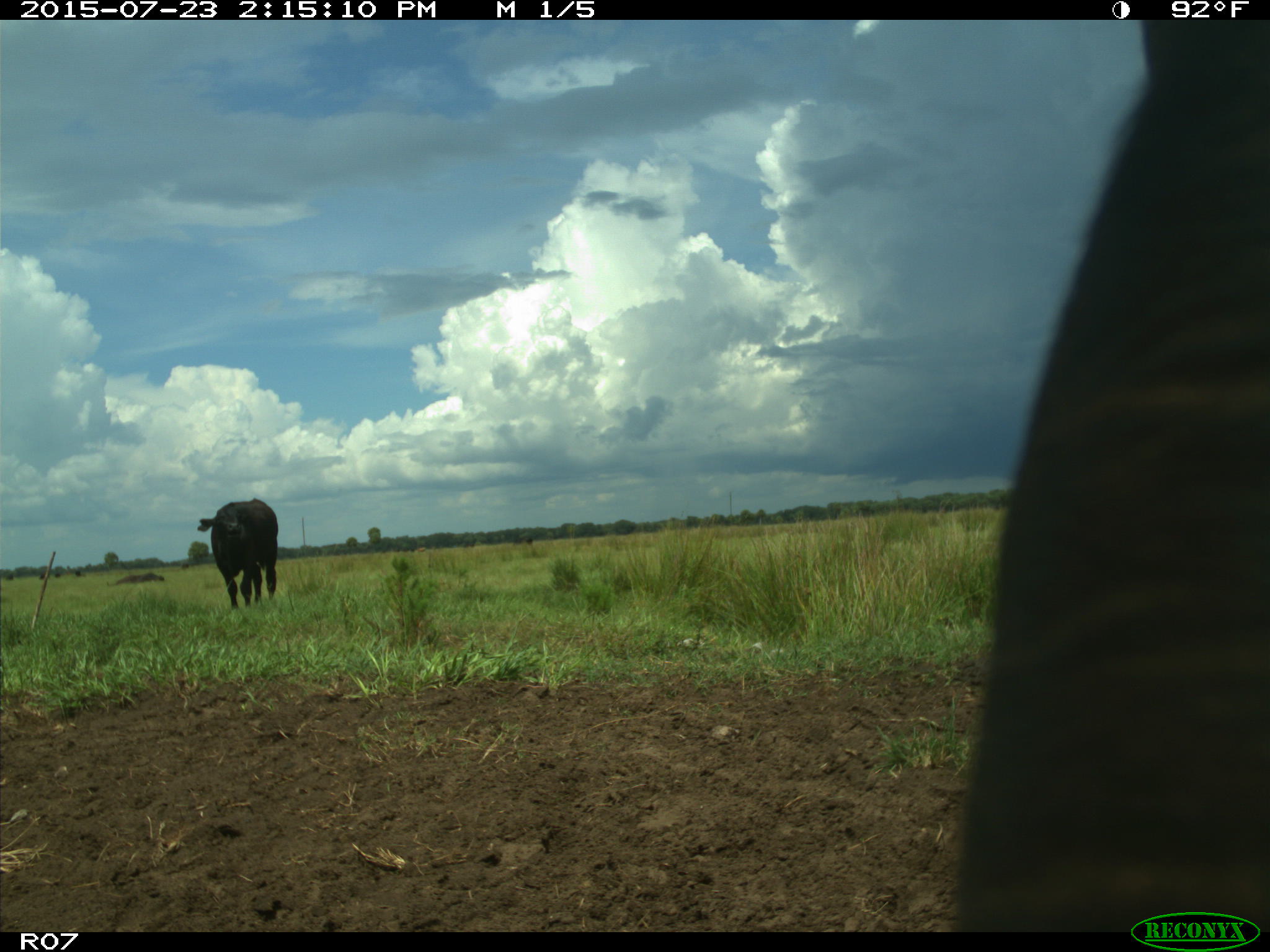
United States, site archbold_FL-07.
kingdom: Animalia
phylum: Chordata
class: Mammalia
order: Artiodactyla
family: Bovidae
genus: Bos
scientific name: Bos taurus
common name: domestic cow